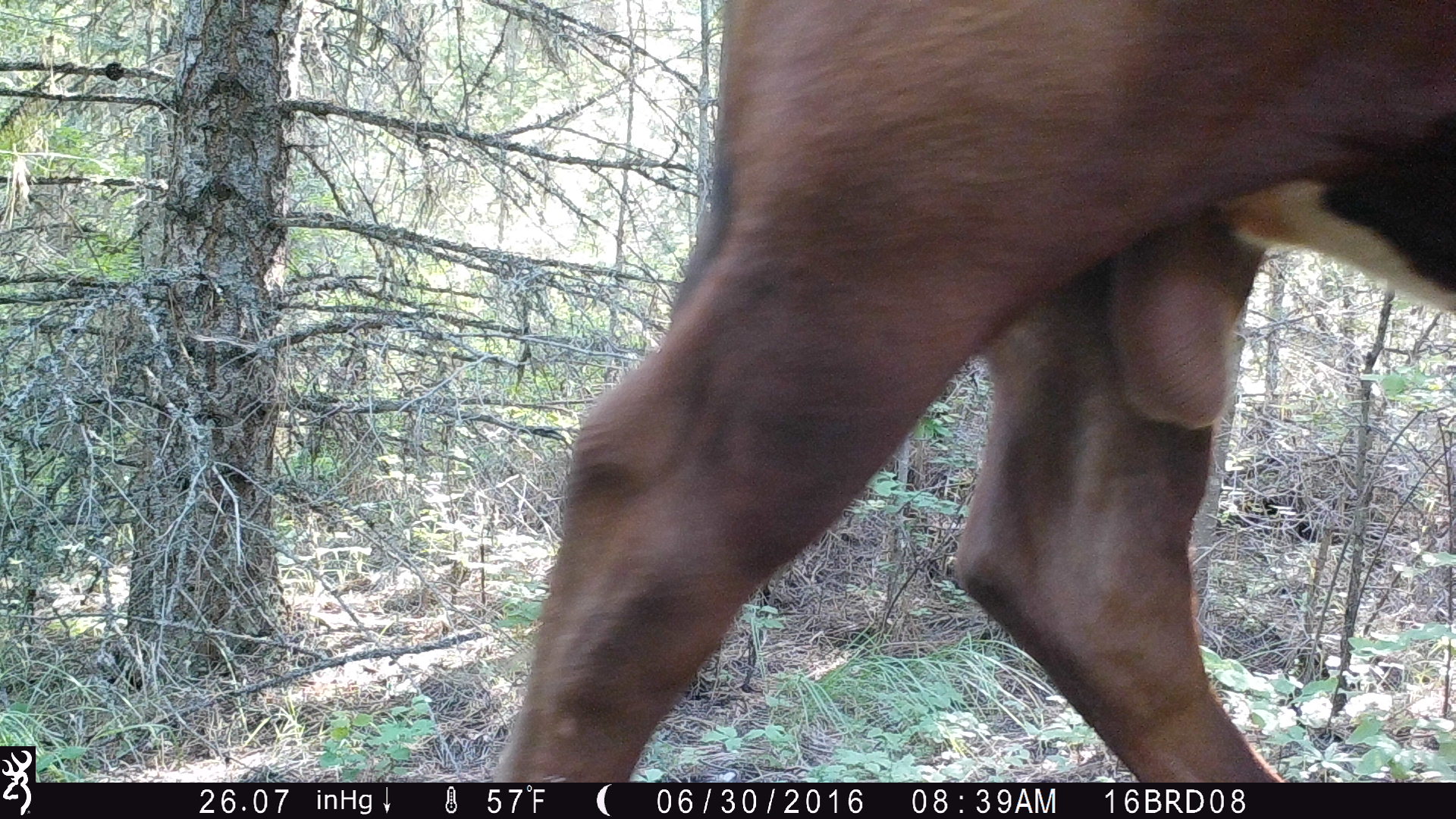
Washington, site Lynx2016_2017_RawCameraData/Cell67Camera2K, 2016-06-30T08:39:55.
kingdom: Animalia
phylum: Chordata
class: Mammalia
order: Artiodactyla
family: Bovidae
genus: Bos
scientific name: Bos taurus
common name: domestic cattle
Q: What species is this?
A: Domestic cattle (Bos taurus).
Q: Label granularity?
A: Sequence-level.